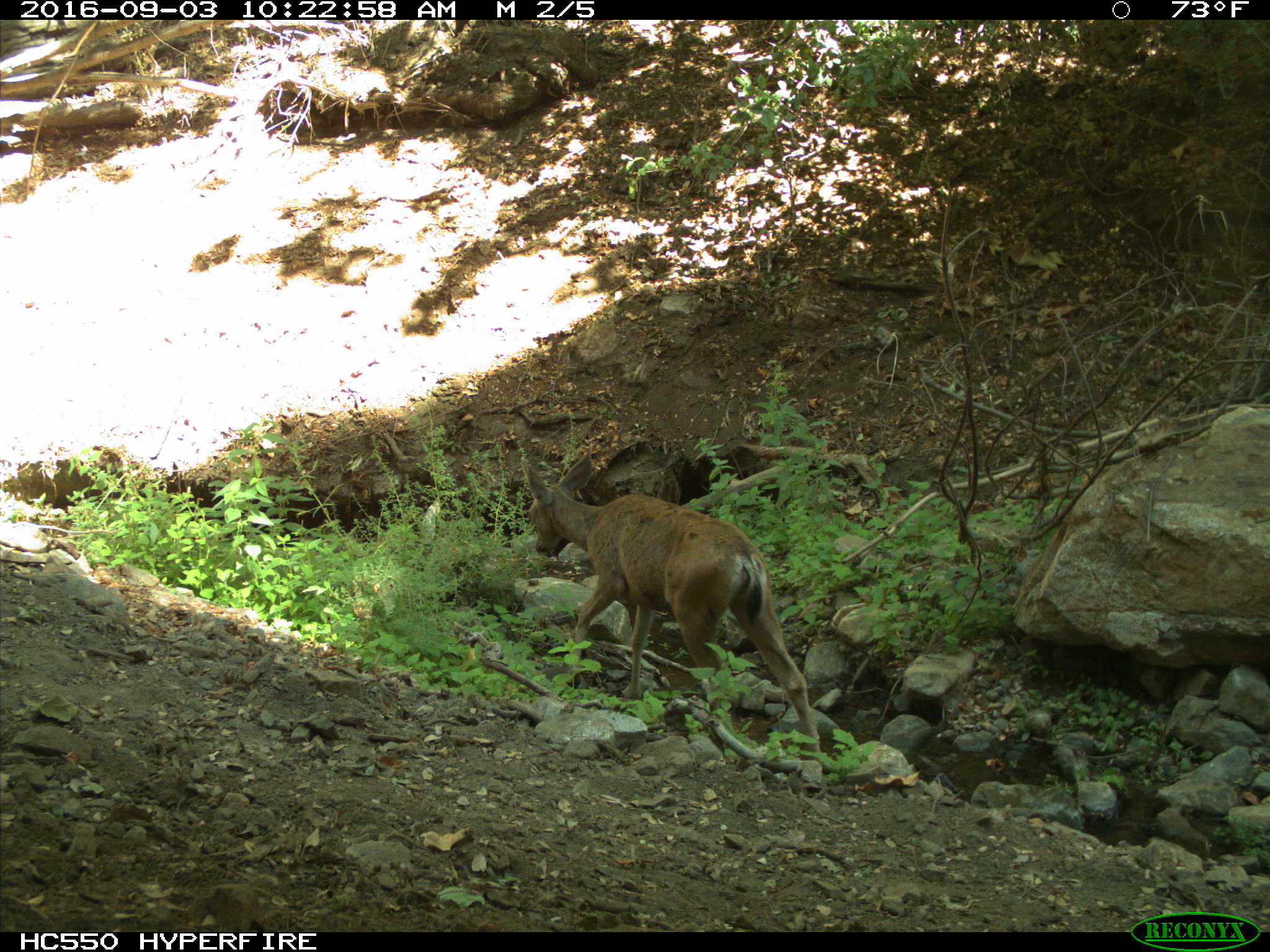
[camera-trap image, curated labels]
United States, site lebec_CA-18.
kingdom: Animalia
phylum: Chordata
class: Mammalia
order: Artiodactyla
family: Cervidae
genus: Odocoileus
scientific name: Odocoileus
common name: deer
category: unidentified deer